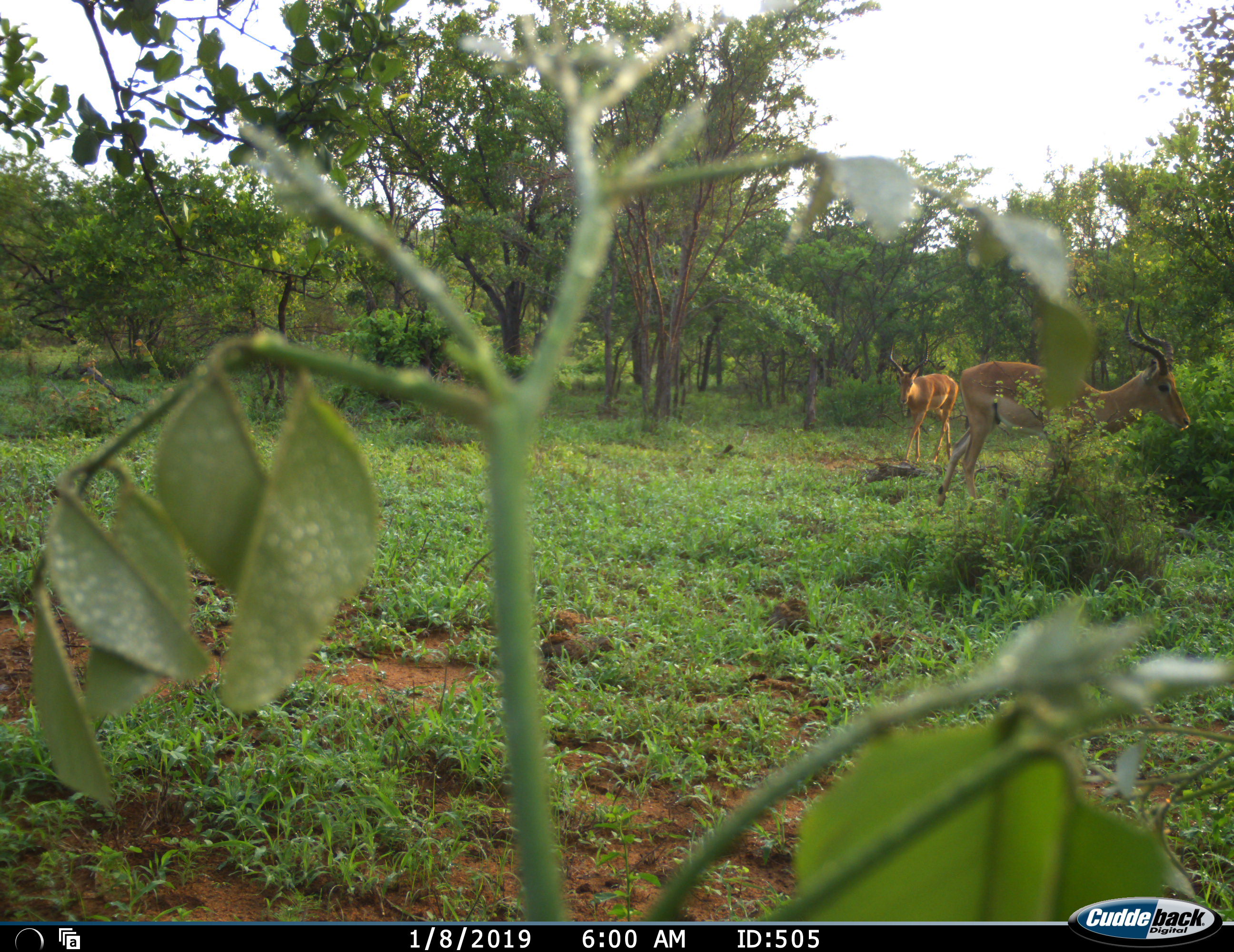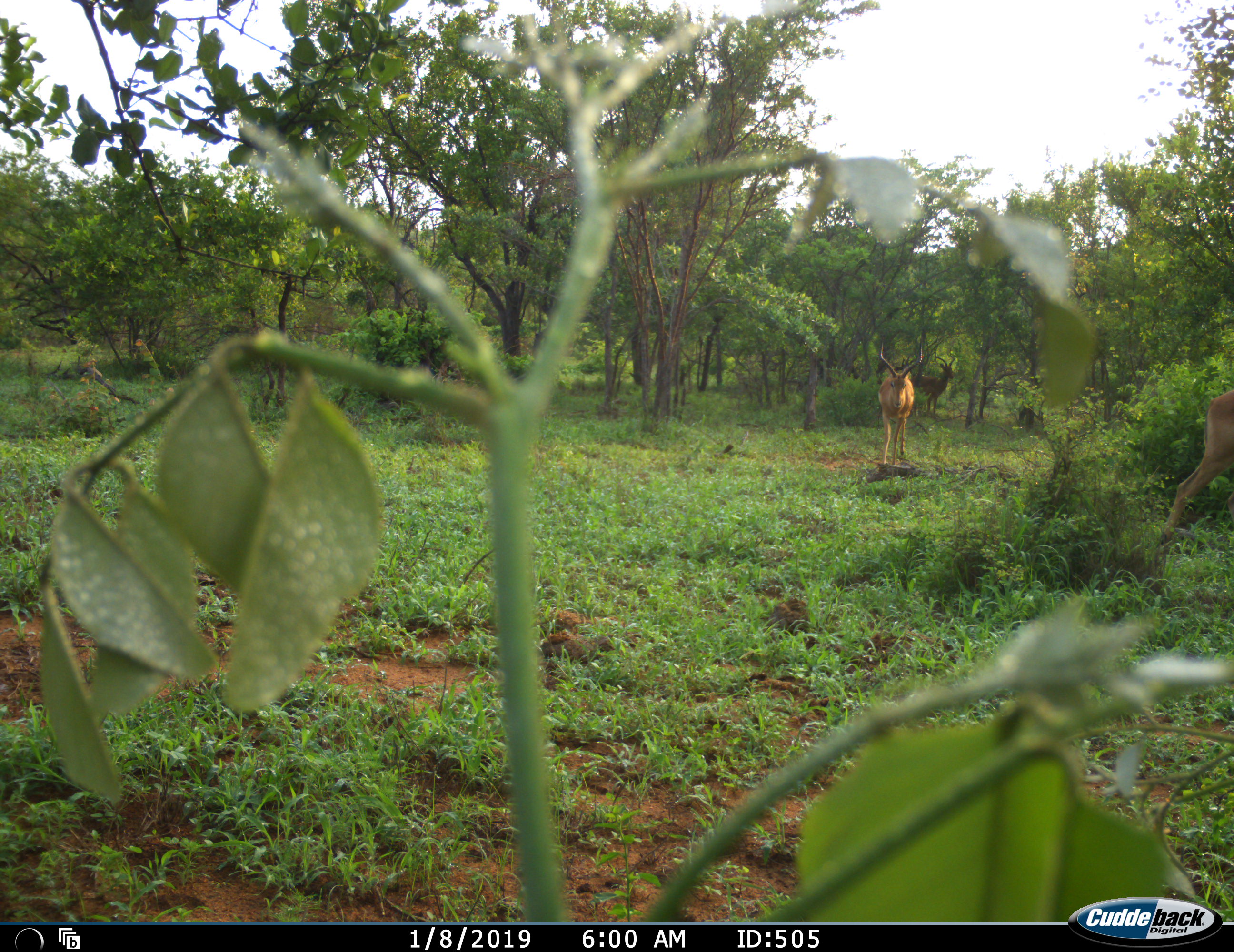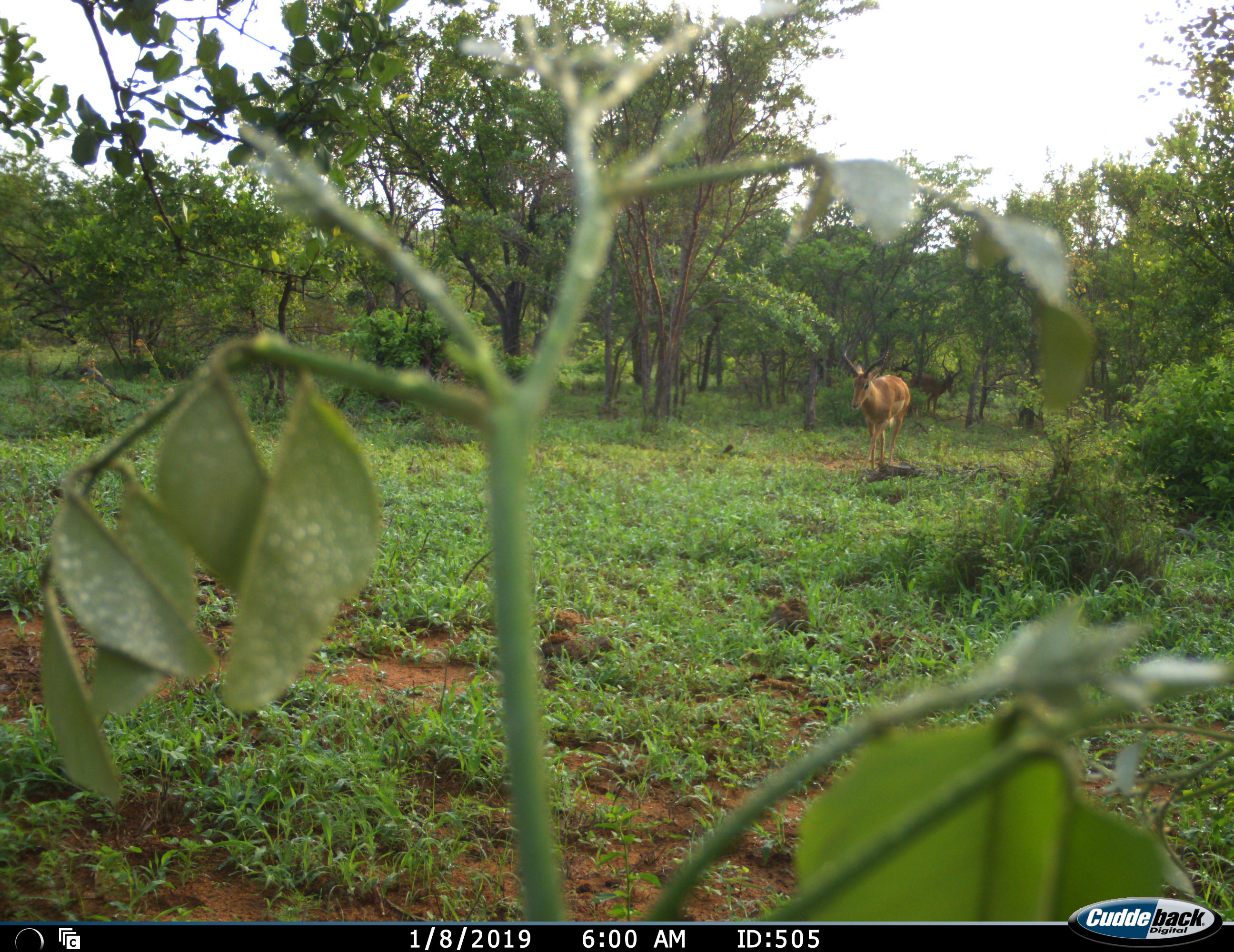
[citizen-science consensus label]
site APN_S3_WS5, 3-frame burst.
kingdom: Animalia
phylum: Chordata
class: Mammalia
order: Artiodactyla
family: Bovidae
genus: Aepyceros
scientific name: Aepyceros melampus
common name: impala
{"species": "impala (Aepyceros melampus)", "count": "3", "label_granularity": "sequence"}